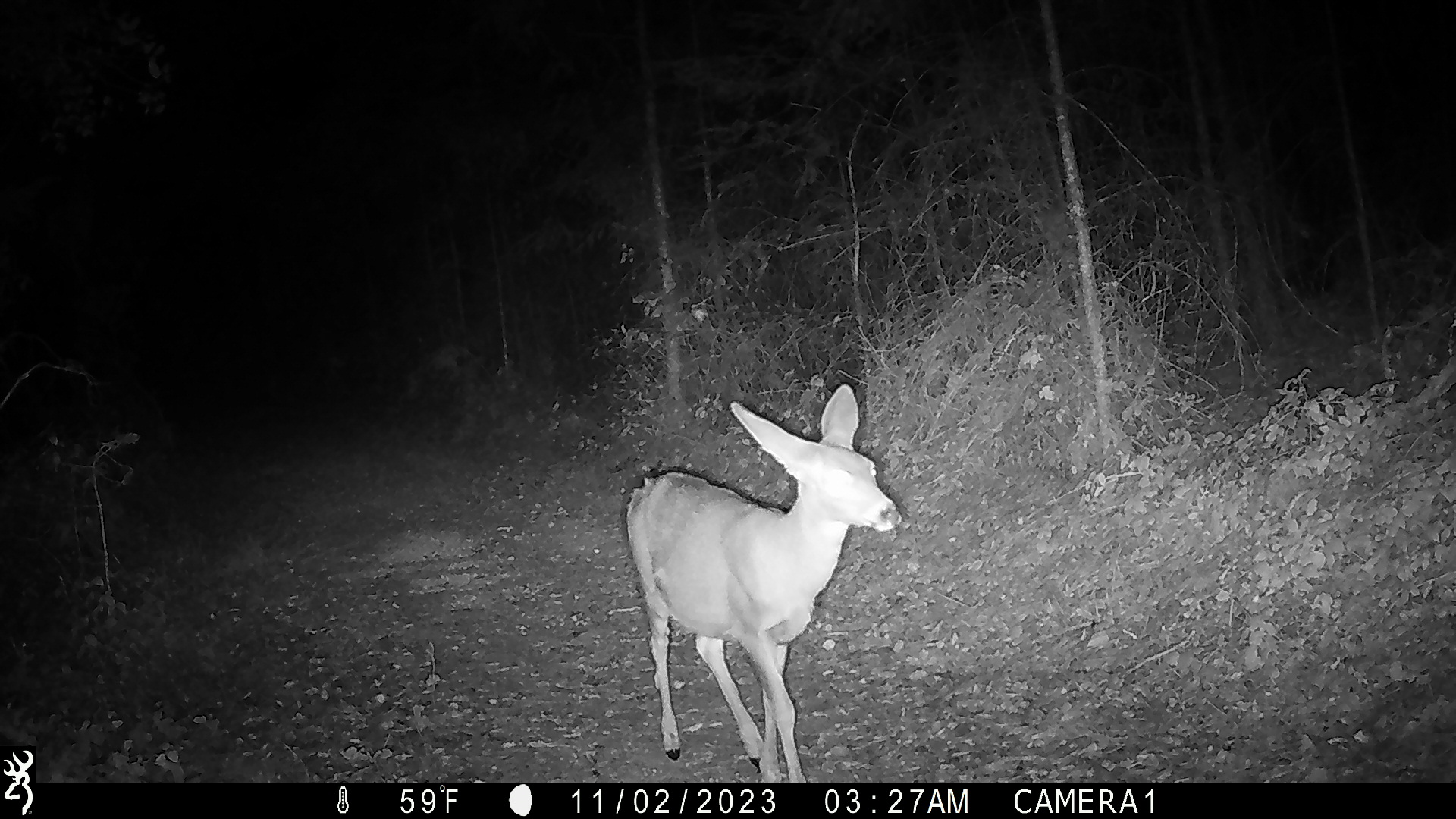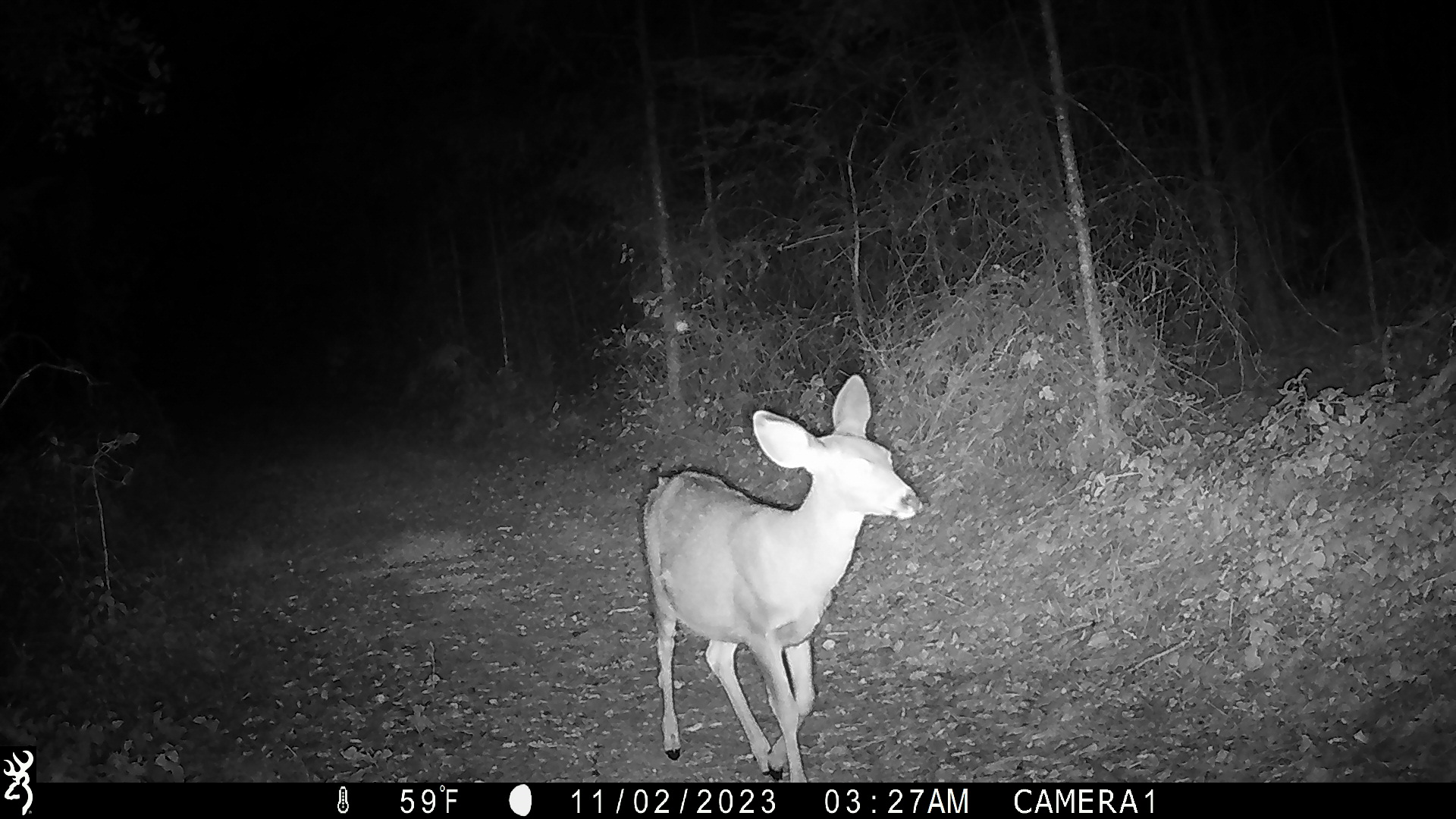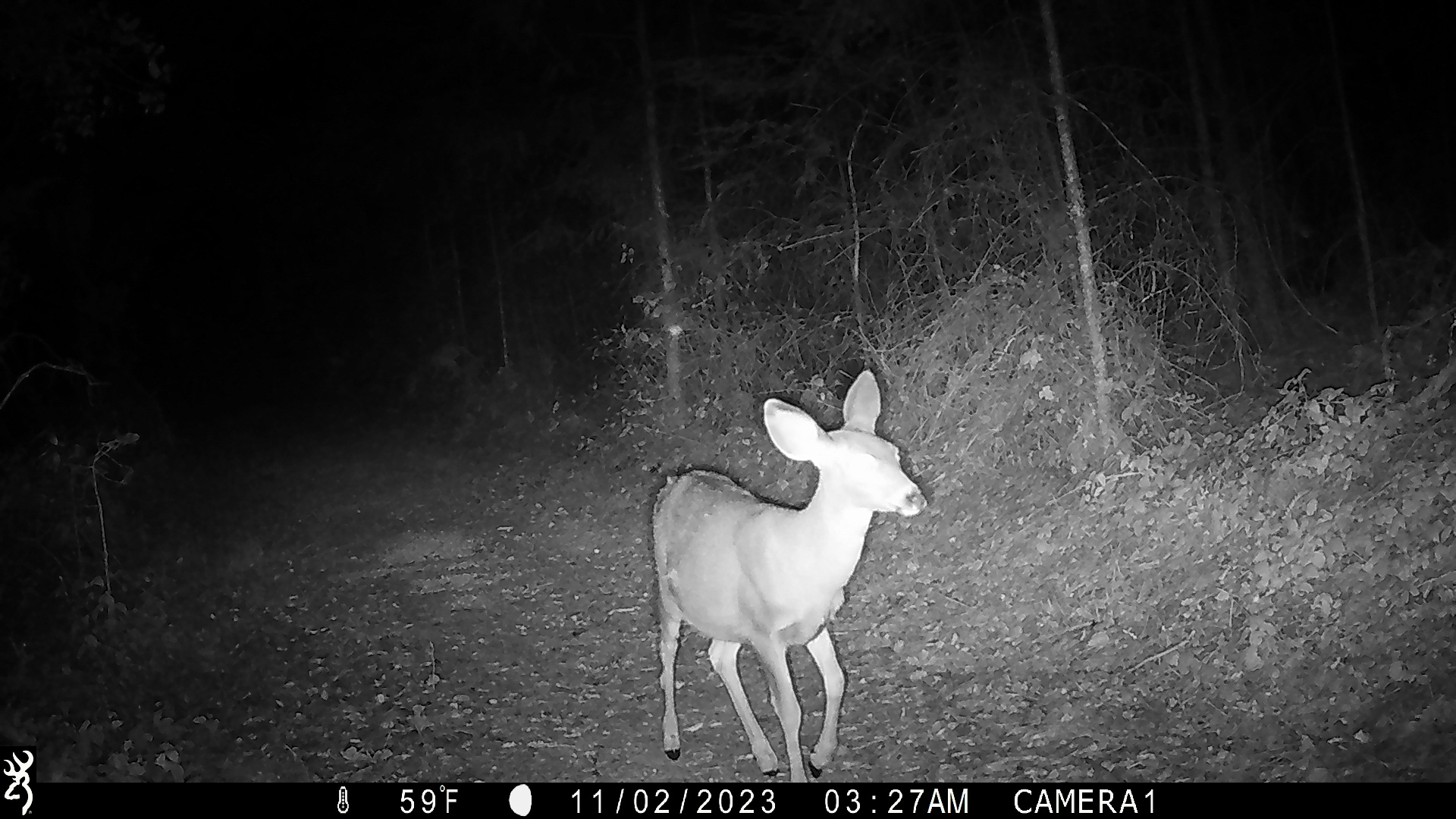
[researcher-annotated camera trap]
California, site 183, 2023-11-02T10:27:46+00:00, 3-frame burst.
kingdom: Animalia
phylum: Chordata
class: Mammalia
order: Artiodactyla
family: Cervidae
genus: Odocoileus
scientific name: Odocoileus hemionus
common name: mule deer